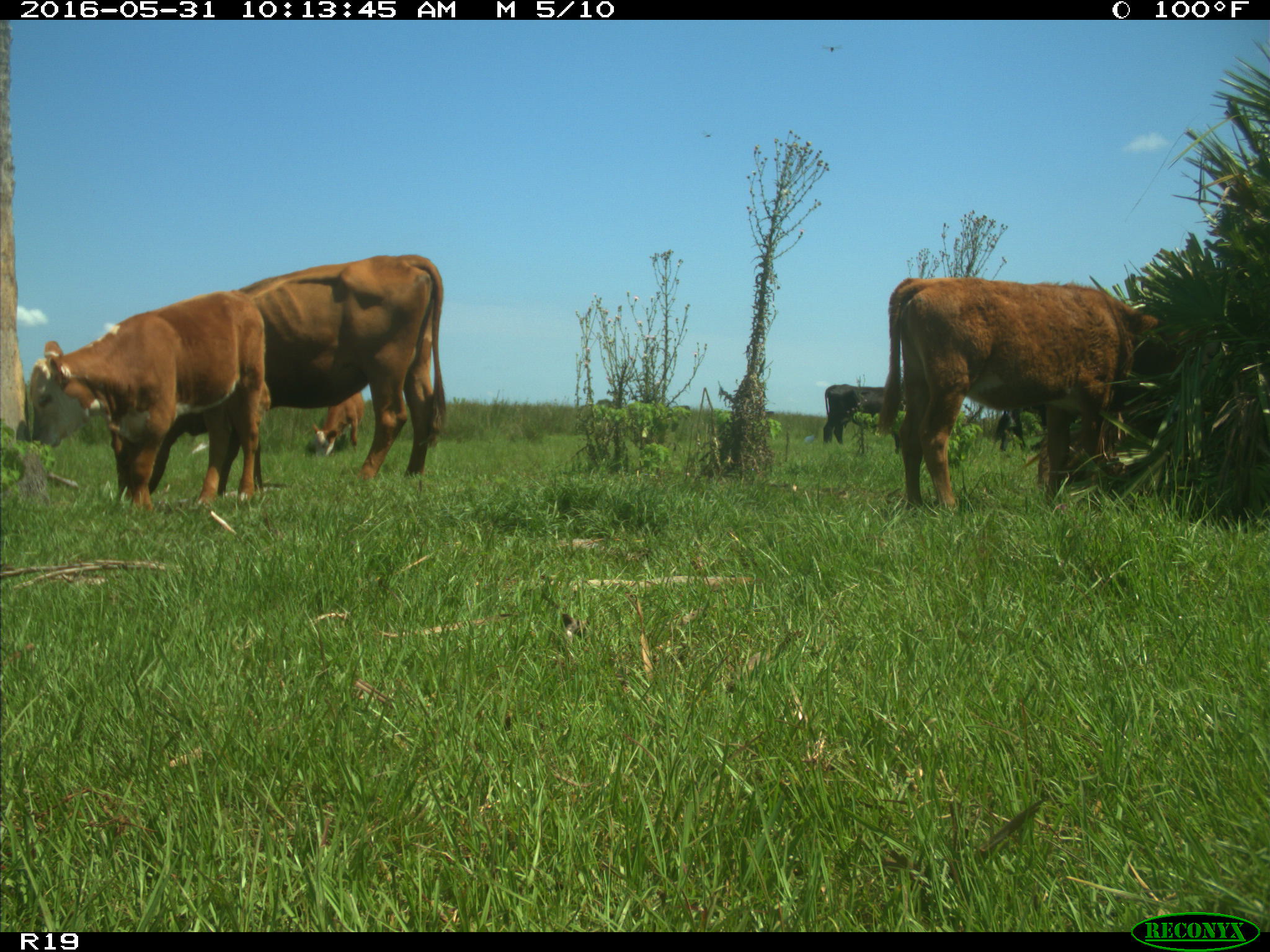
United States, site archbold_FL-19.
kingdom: Animalia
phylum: Chordata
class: Mammalia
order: Artiodactyla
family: Bovidae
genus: Bos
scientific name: Bos taurus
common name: domestic cow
Bos taurus (domestic cow).